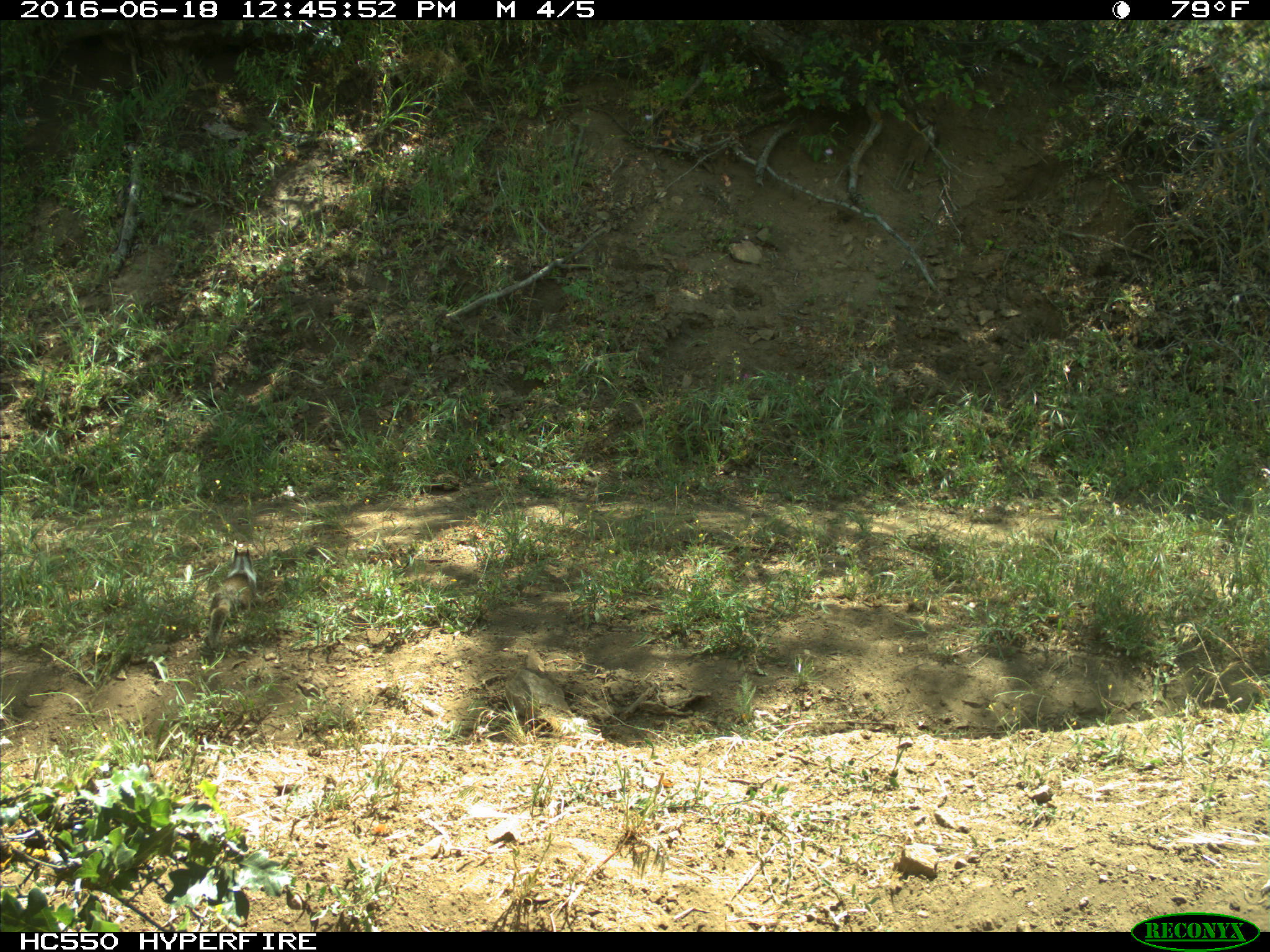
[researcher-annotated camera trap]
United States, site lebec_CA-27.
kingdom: Animalia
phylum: Chordata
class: Mammalia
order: Rodentia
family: Sciuridae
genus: Otospermophilus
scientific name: Otospermophilus beecheyi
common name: california ground squirrel